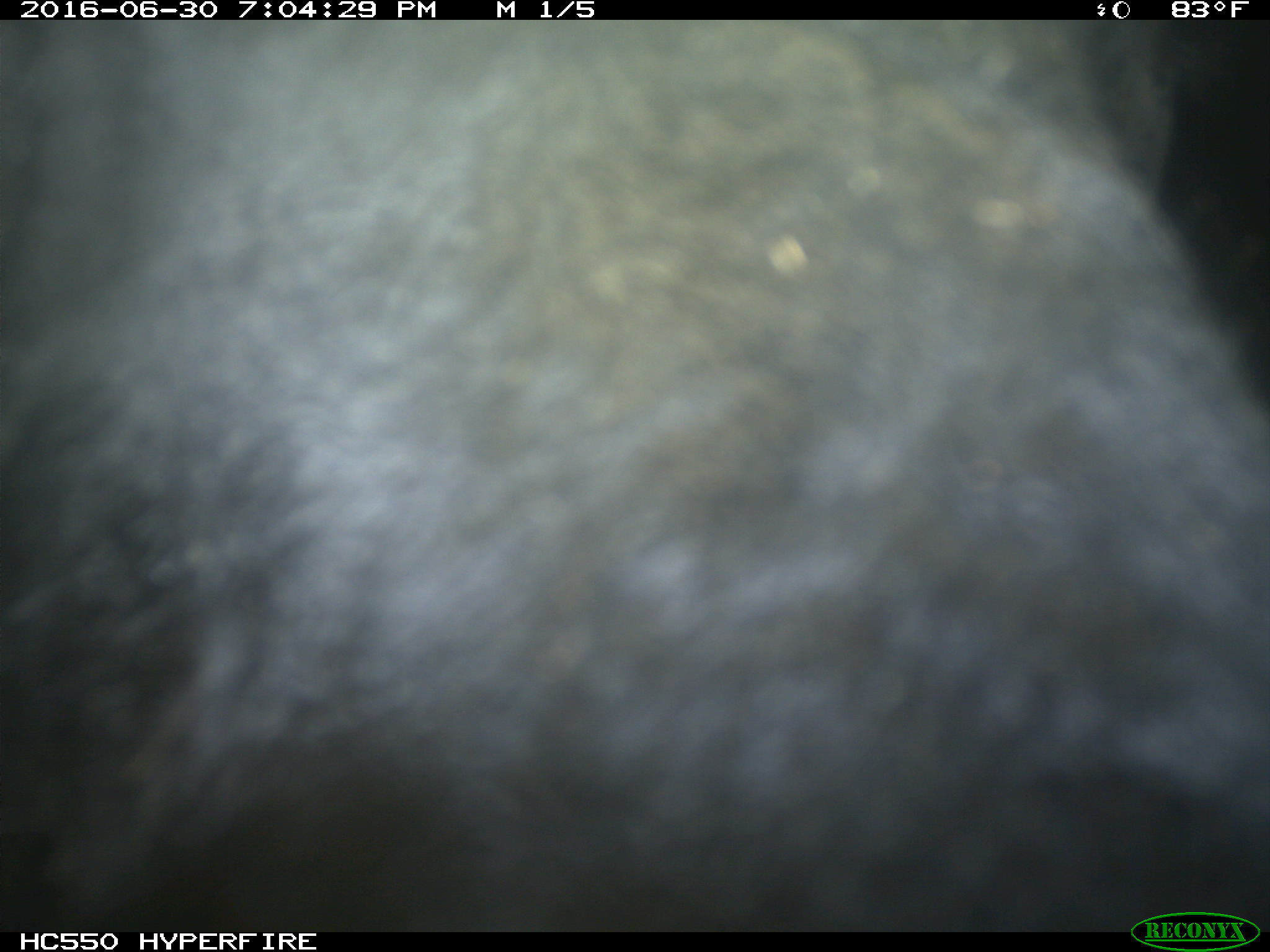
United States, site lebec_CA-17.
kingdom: Animalia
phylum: Chordata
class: Mammalia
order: Artiodactyla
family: Bovidae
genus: Bos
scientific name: Bos taurus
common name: domestic cow